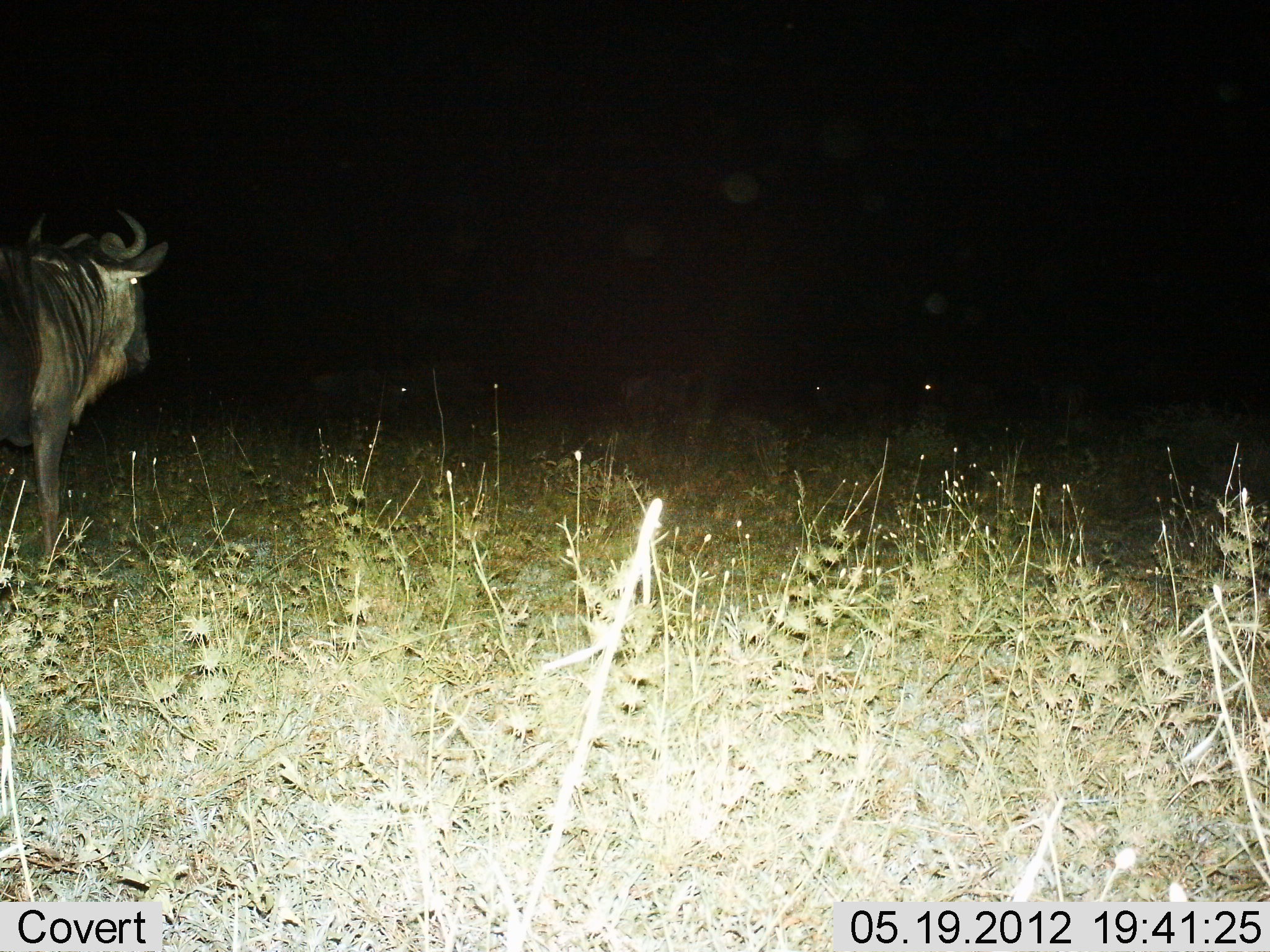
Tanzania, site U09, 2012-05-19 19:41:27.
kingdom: Animalia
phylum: Chordata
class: Mammalia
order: Artiodactyla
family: Bovidae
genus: Connochaetes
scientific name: Connochaetes taurinus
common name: blue wildebeest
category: wildebeest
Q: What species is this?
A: Wildebeest (blue wildebeest) (Connochaetes taurinus).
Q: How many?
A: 1.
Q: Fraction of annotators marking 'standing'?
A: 80%.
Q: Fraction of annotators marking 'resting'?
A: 10%.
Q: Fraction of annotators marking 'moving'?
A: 10%.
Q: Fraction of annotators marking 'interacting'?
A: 0%.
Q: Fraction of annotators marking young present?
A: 0%.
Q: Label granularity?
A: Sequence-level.